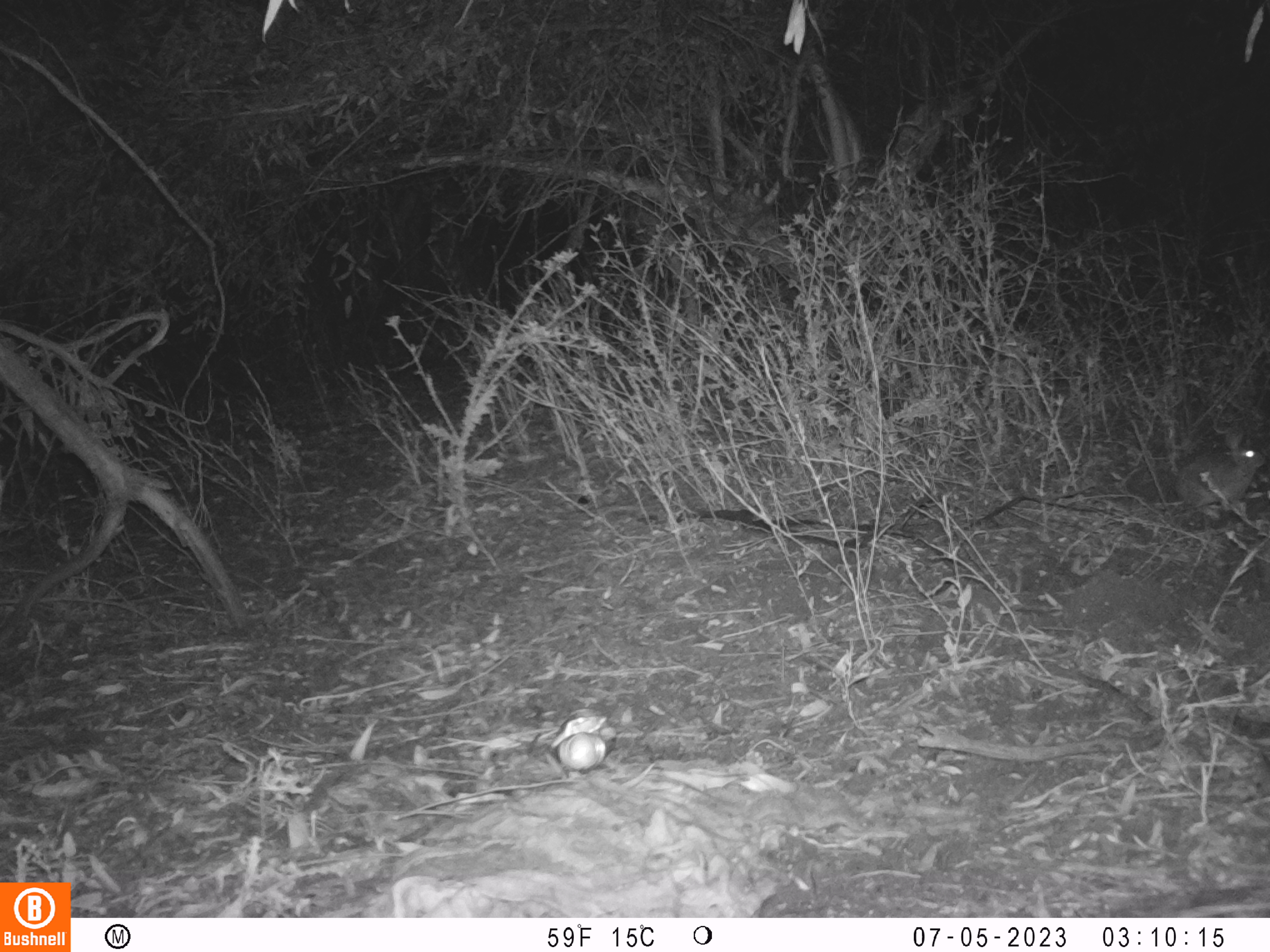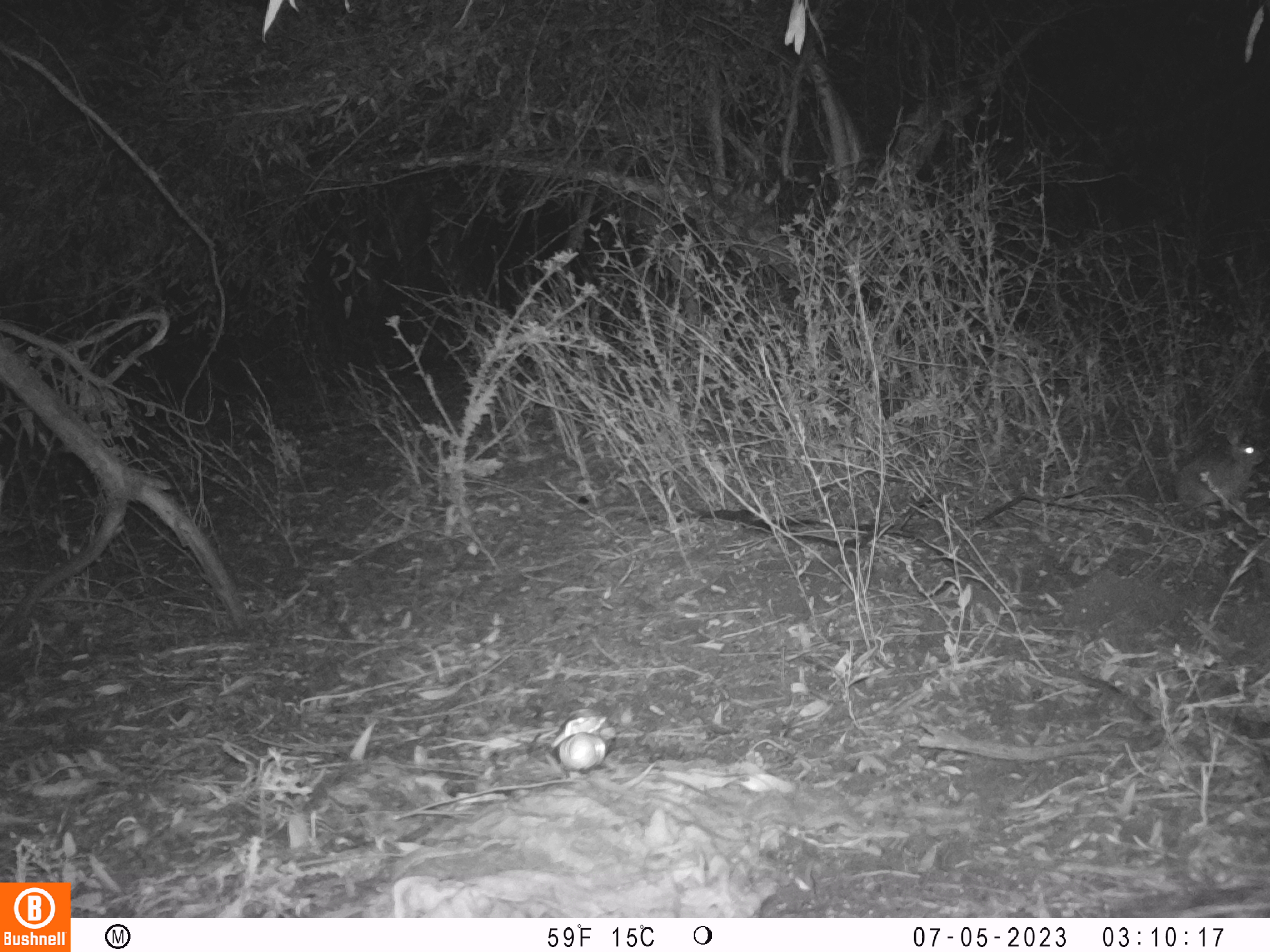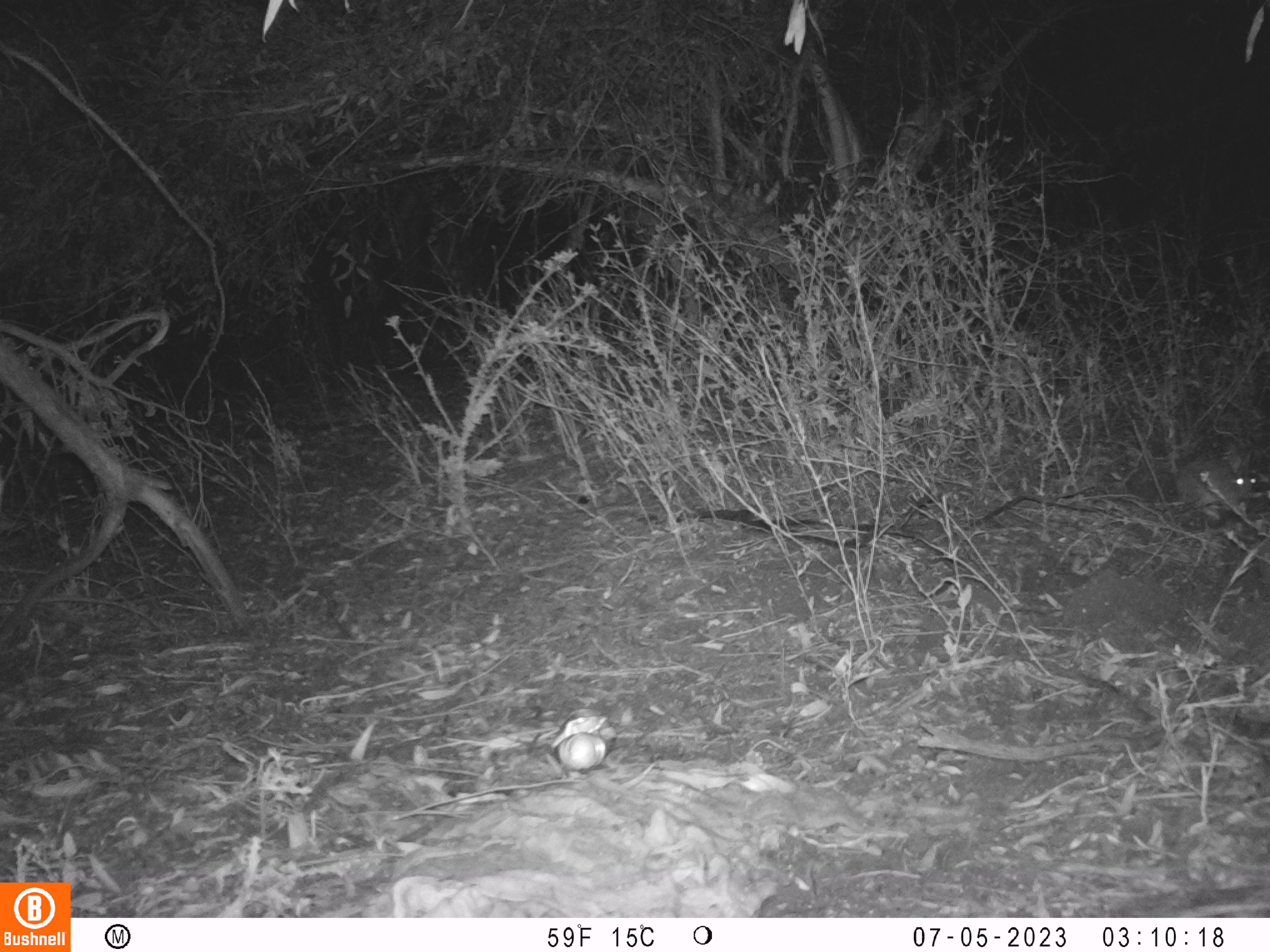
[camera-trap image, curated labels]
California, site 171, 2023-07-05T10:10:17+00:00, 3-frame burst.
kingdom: Animalia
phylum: Chordata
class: Mammalia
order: Lagomorpha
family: Leporidae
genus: Sylvilagus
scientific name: Sylvilagus bachmani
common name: brush rabbit